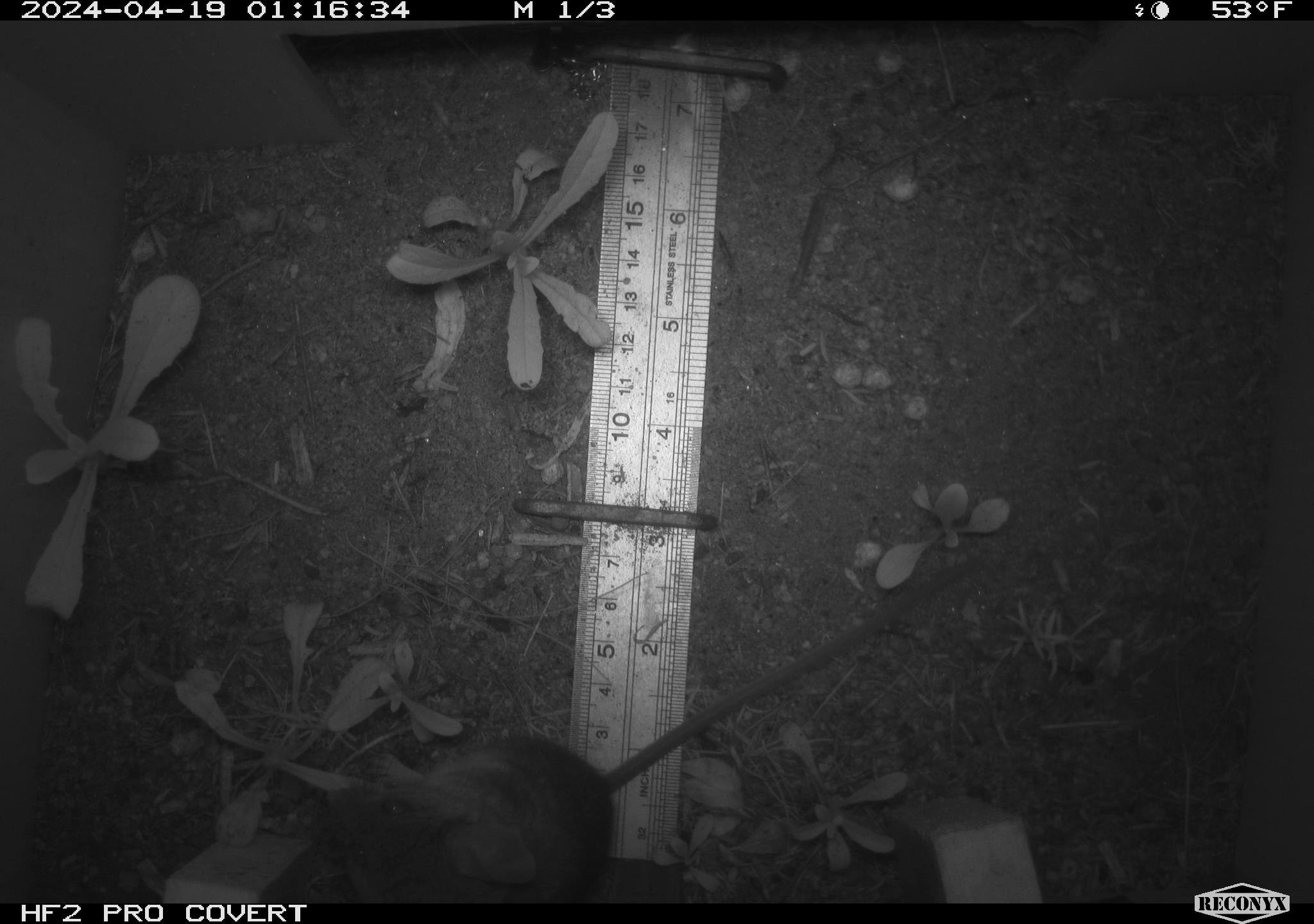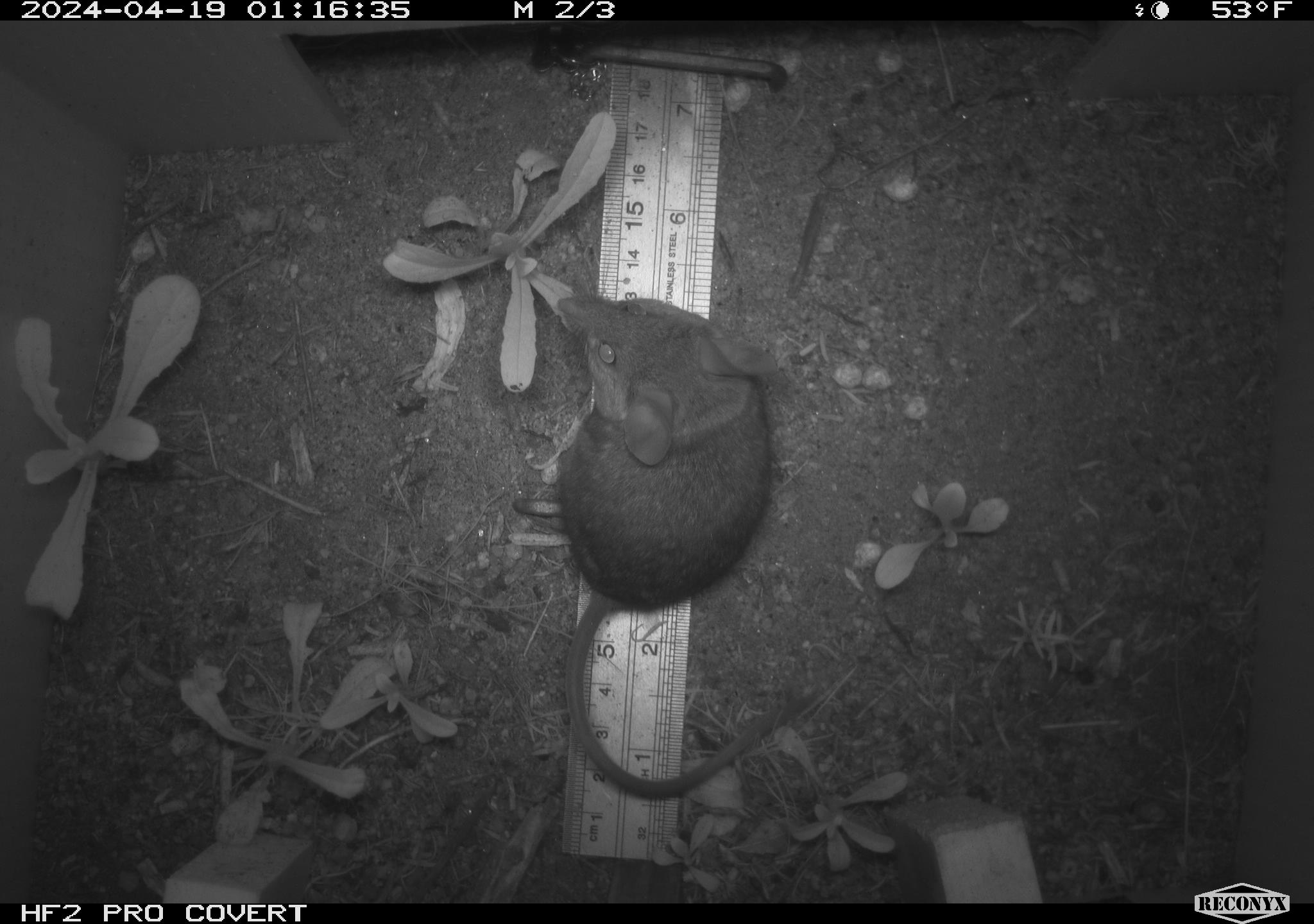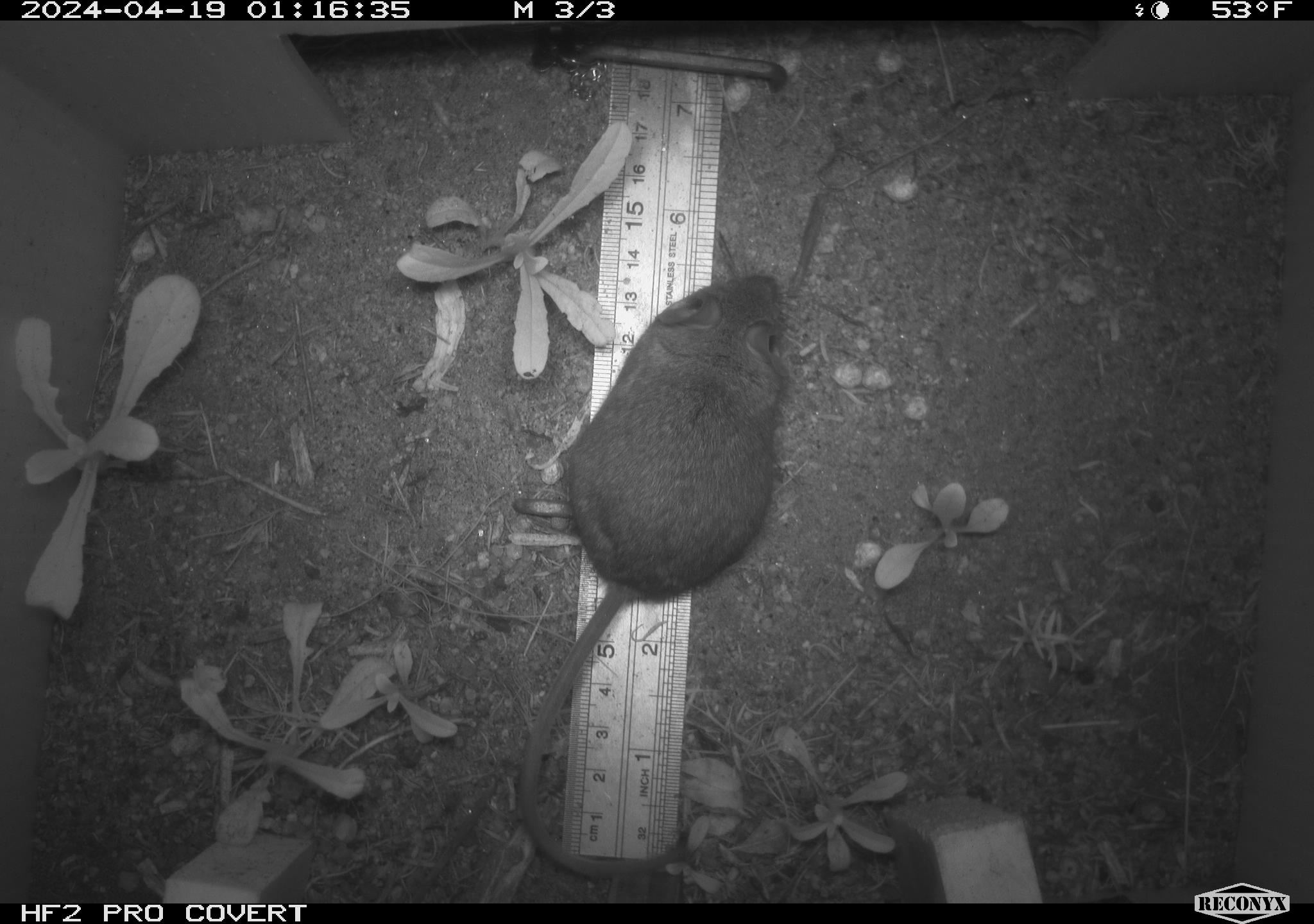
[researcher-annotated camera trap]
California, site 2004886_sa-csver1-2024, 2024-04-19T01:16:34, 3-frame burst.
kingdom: Animalia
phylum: Chordata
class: Mammalia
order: Rodentia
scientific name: Rodentia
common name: rodent